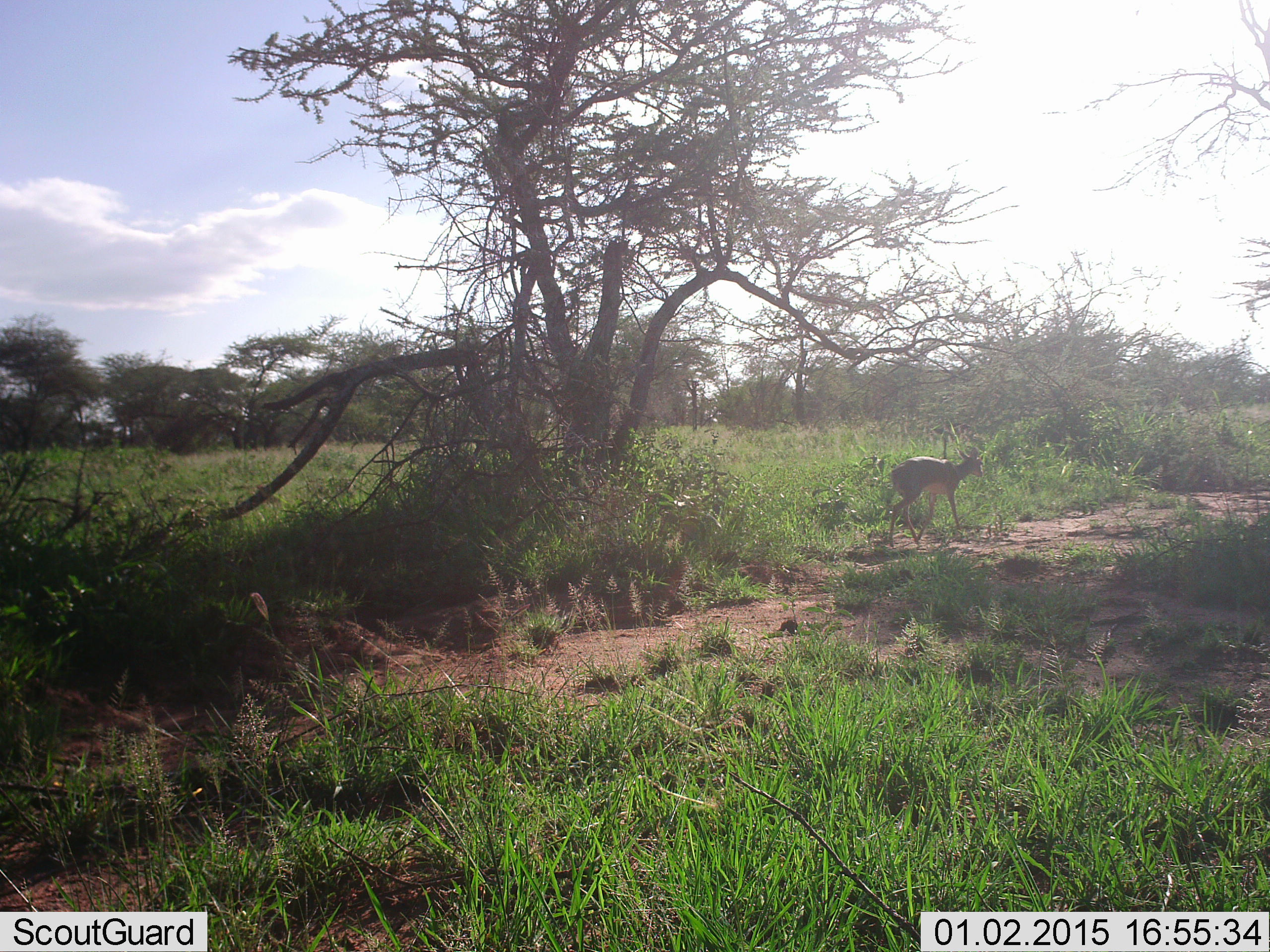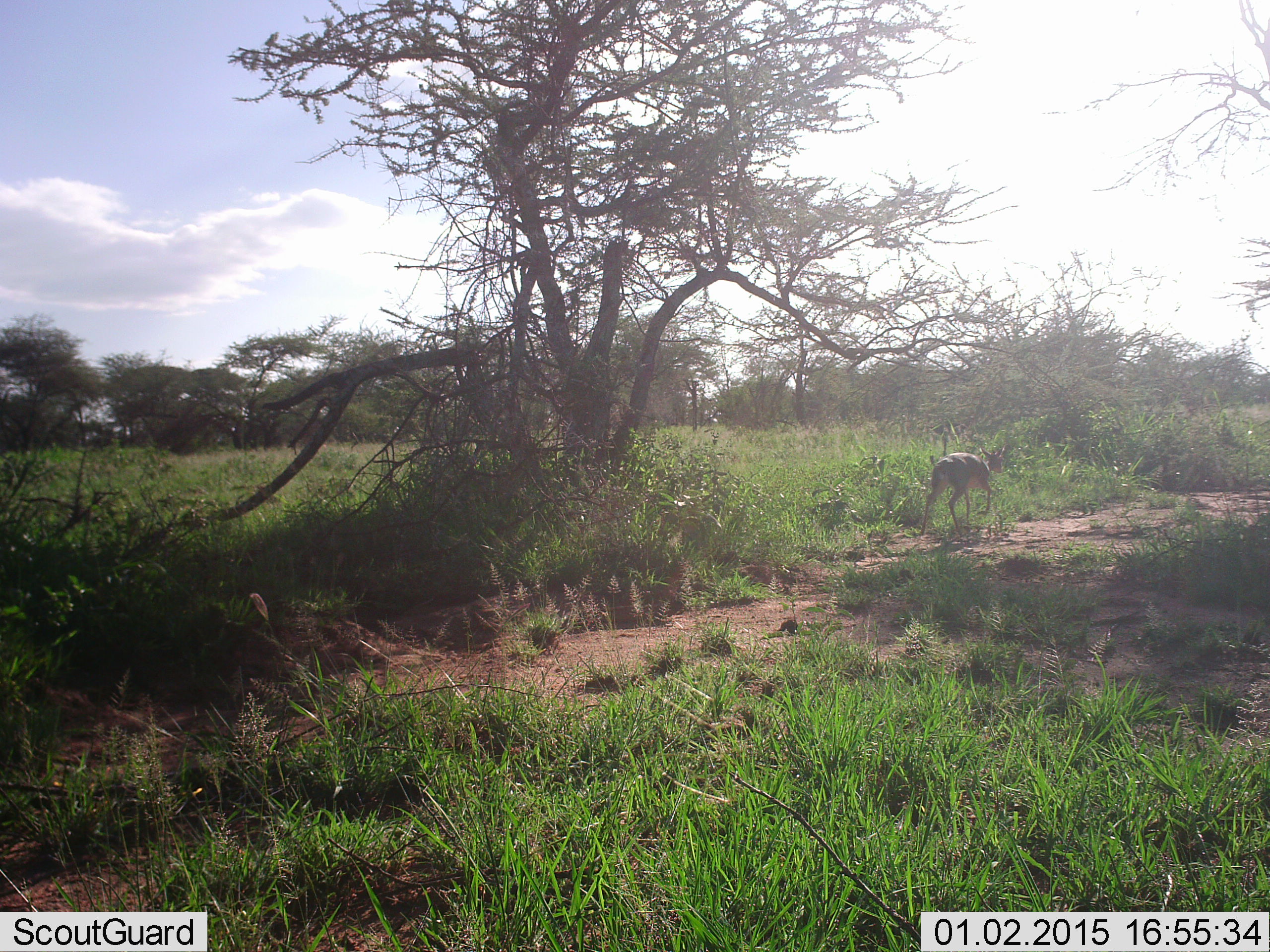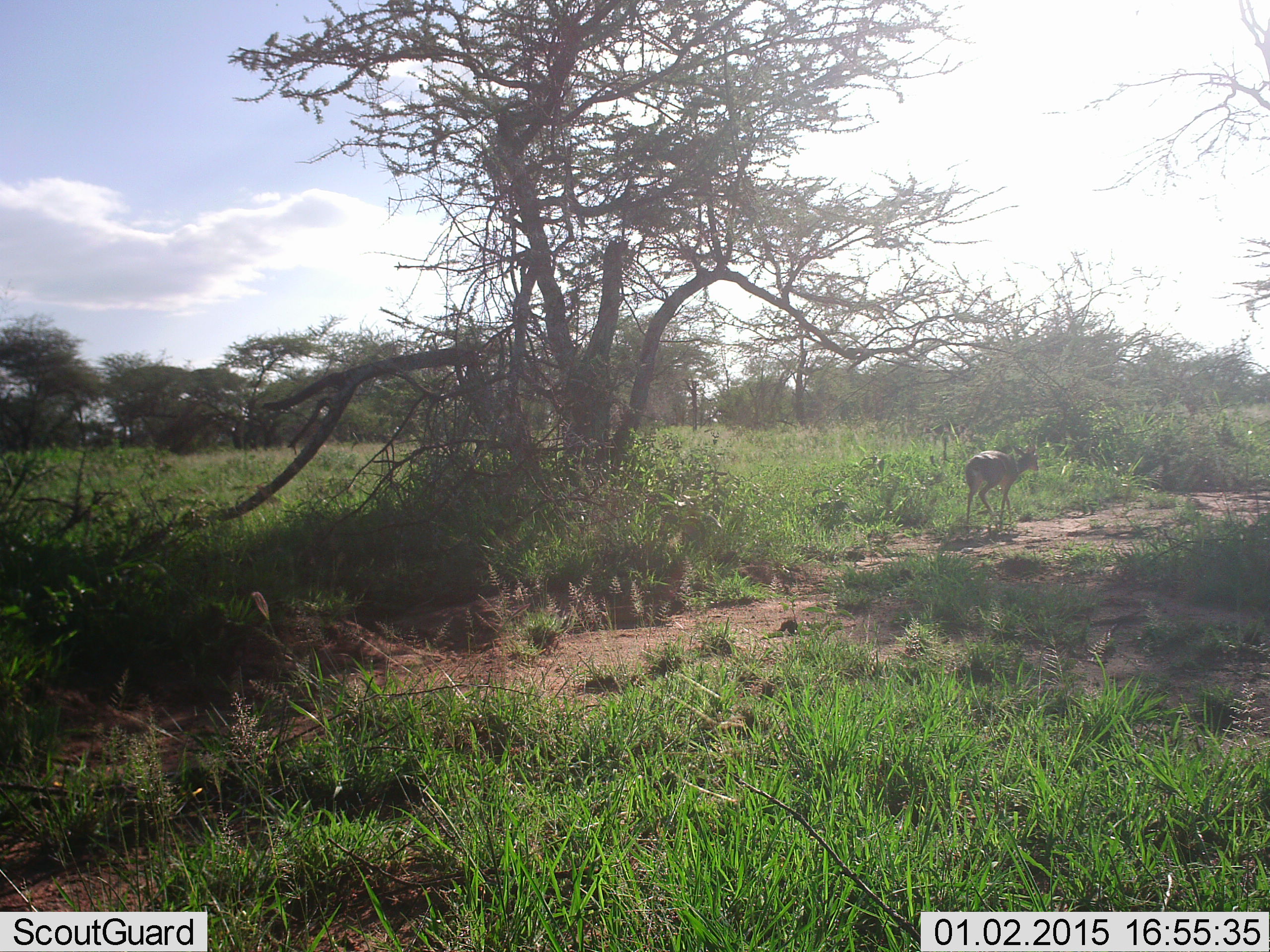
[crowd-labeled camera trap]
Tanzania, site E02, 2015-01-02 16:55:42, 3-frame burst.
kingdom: Animalia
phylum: Chordata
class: Mammalia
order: Artiodactyla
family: Bovidae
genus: Madoqua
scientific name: Madoqua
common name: dikdik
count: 1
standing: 10%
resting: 10%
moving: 100%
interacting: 0%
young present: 0%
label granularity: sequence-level